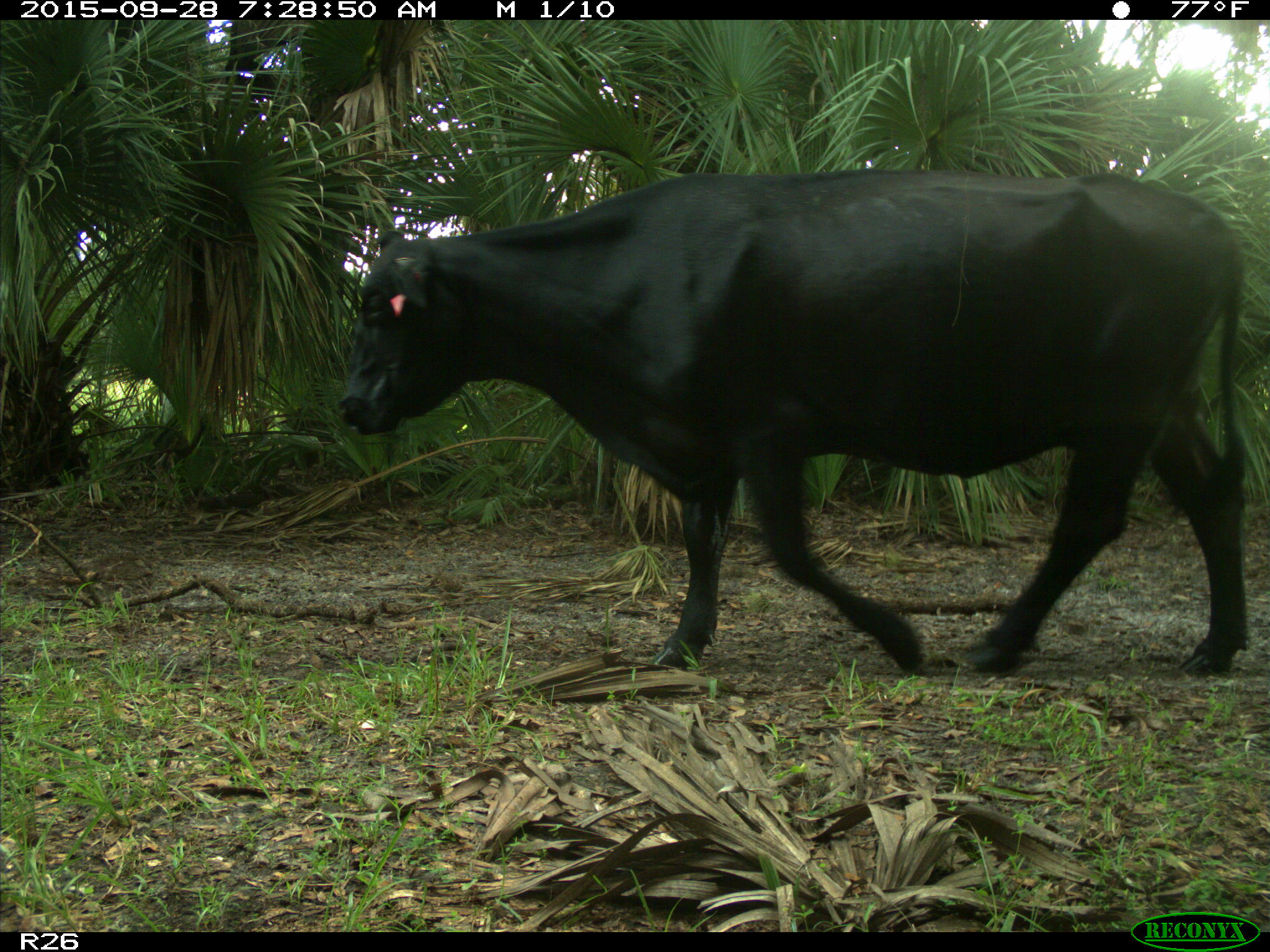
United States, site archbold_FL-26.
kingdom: Animalia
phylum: Chordata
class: Mammalia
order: Artiodactyla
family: Bovidae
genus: Bos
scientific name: Bos taurus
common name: domestic cow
Bos taurus (domestic cow).